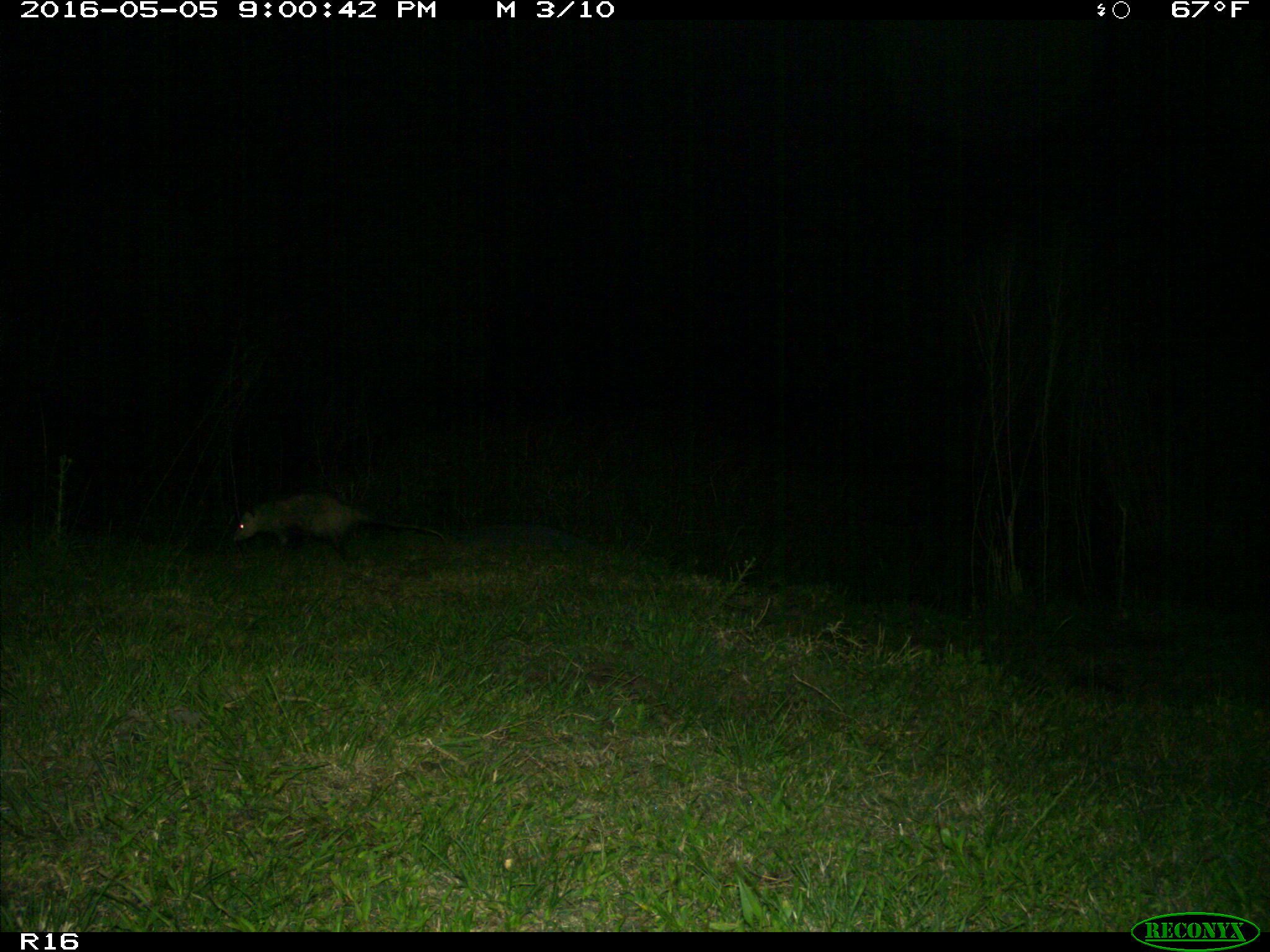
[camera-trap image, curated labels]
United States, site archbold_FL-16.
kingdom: Animalia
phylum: Chordata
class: Mammalia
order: Didelphimorphia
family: Didelphidae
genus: Didelphis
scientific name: Didelphis virginiana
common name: virginia opossum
Didelphis virginiana (virginia opossum).